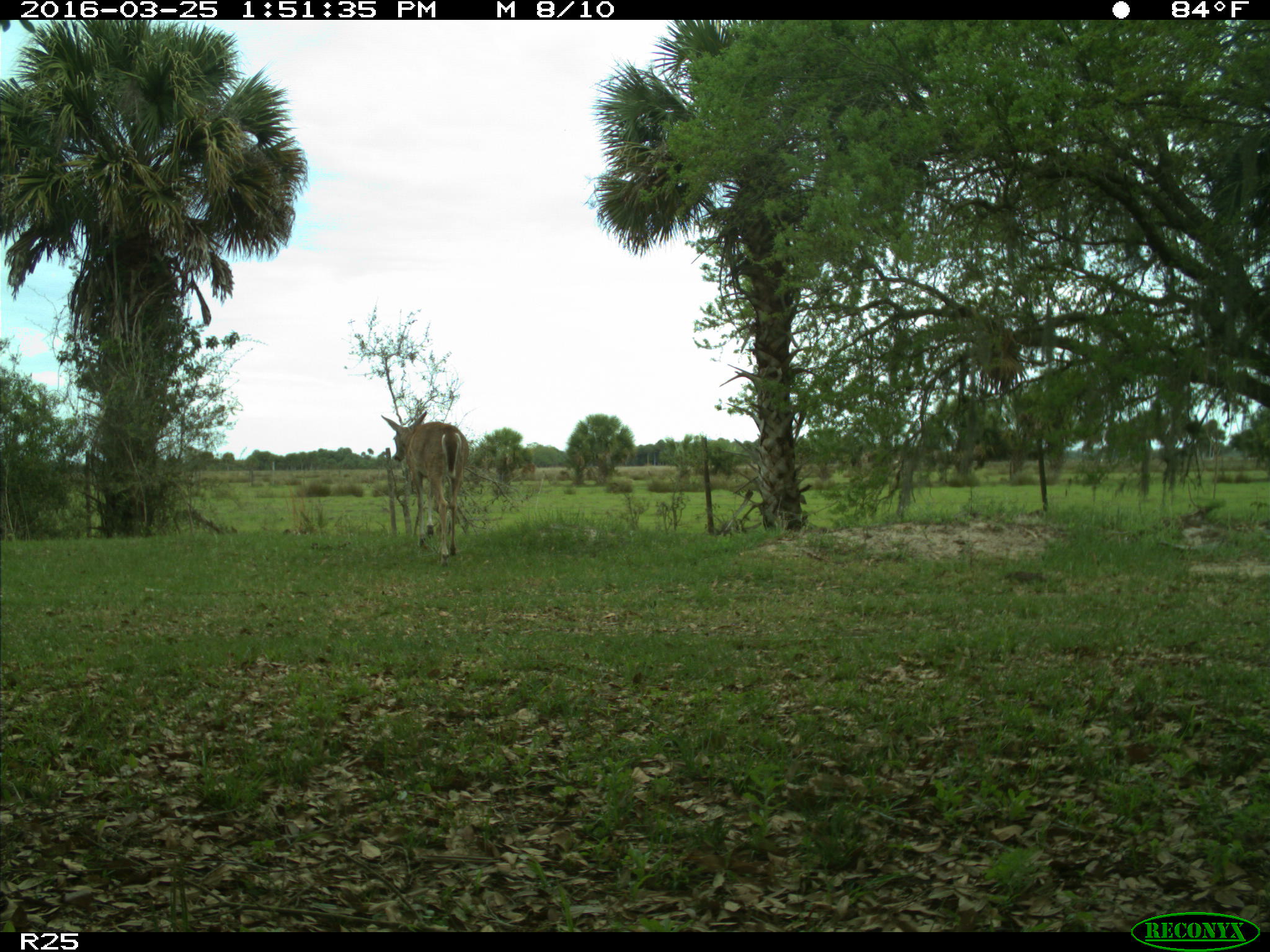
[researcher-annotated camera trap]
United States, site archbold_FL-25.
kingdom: Animalia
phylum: Chordata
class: Mammalia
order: Artiodactyla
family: Cervidae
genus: Odocoileus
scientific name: Odocoileus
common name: deer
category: unidentified deer